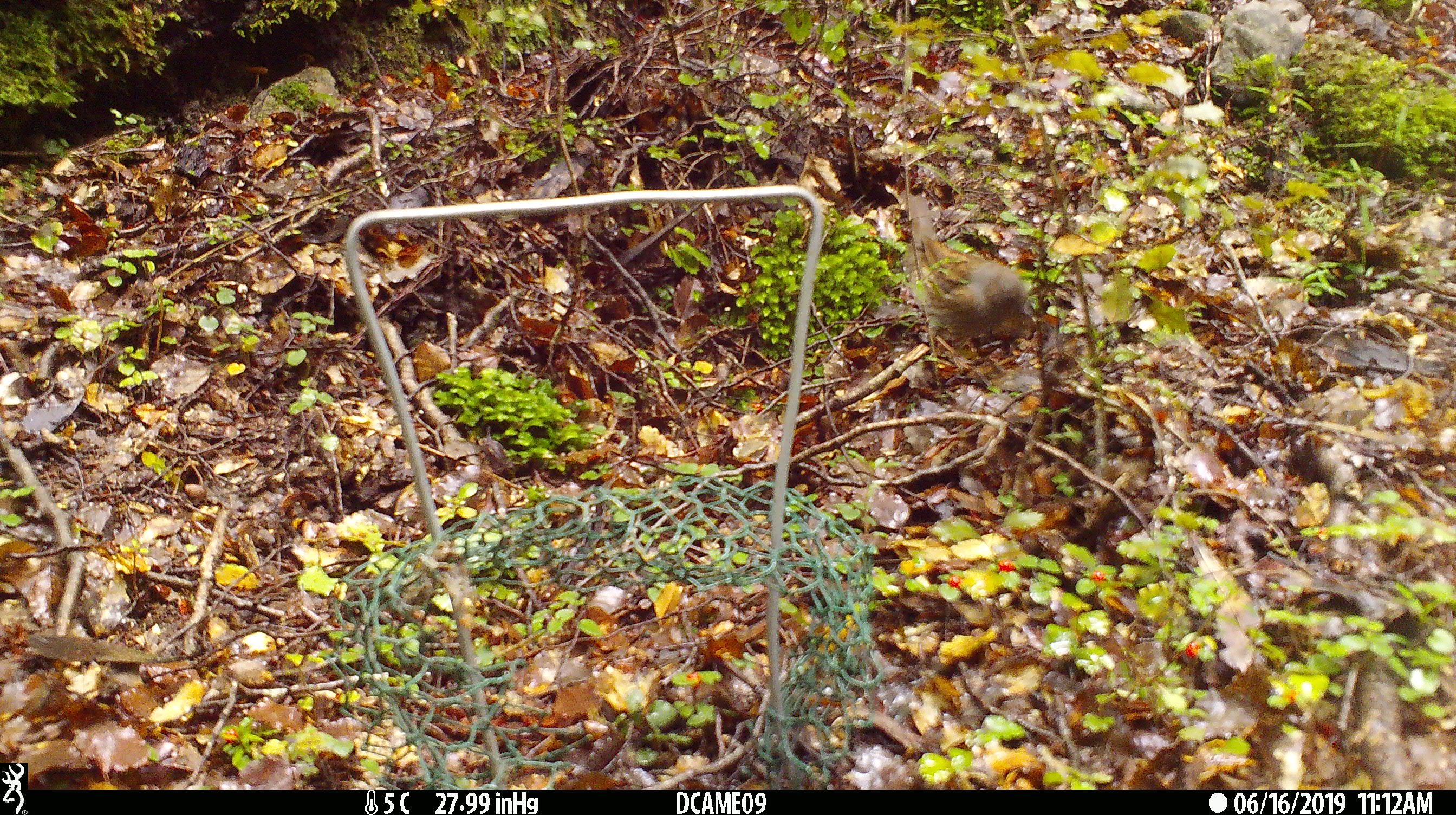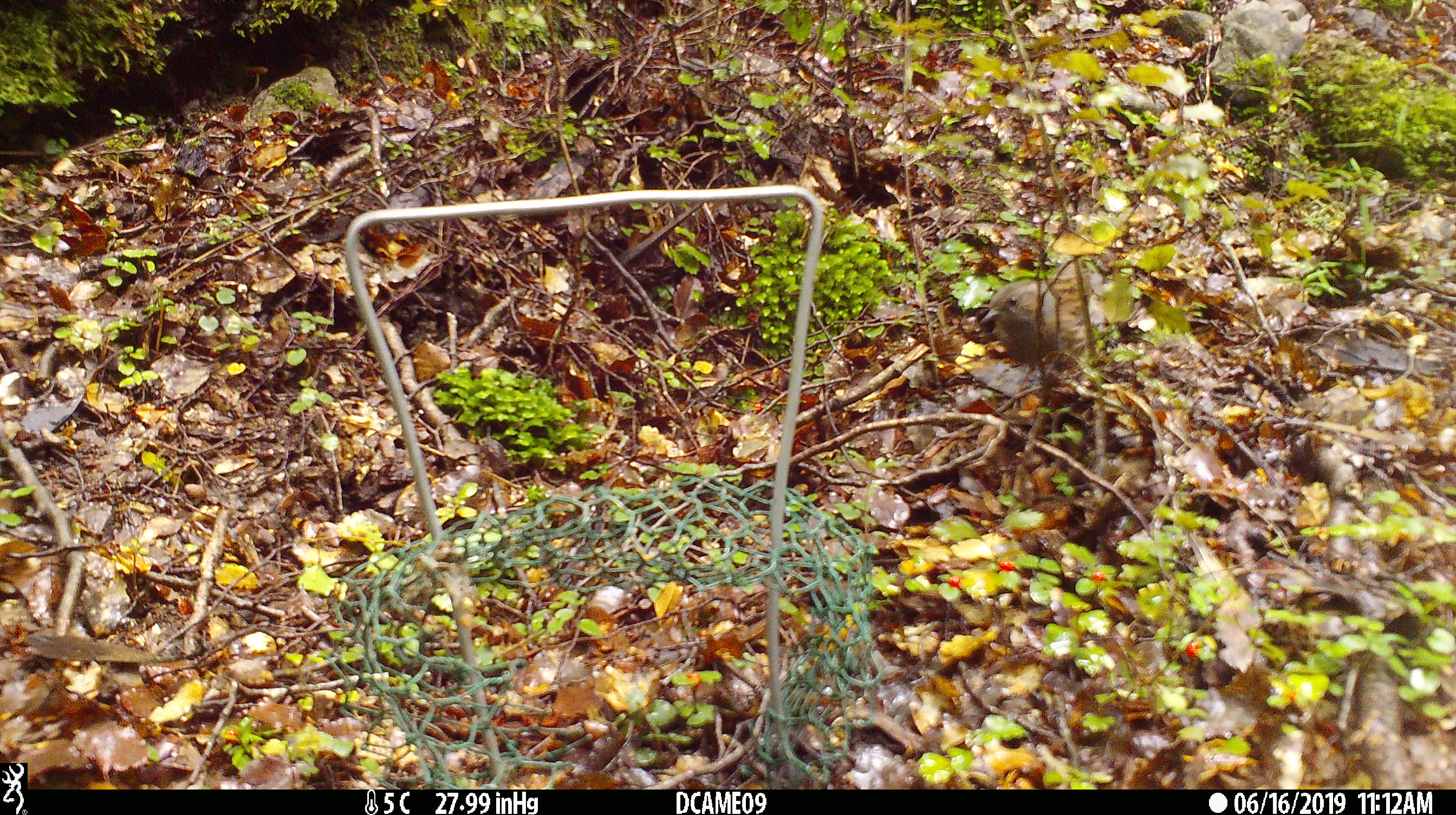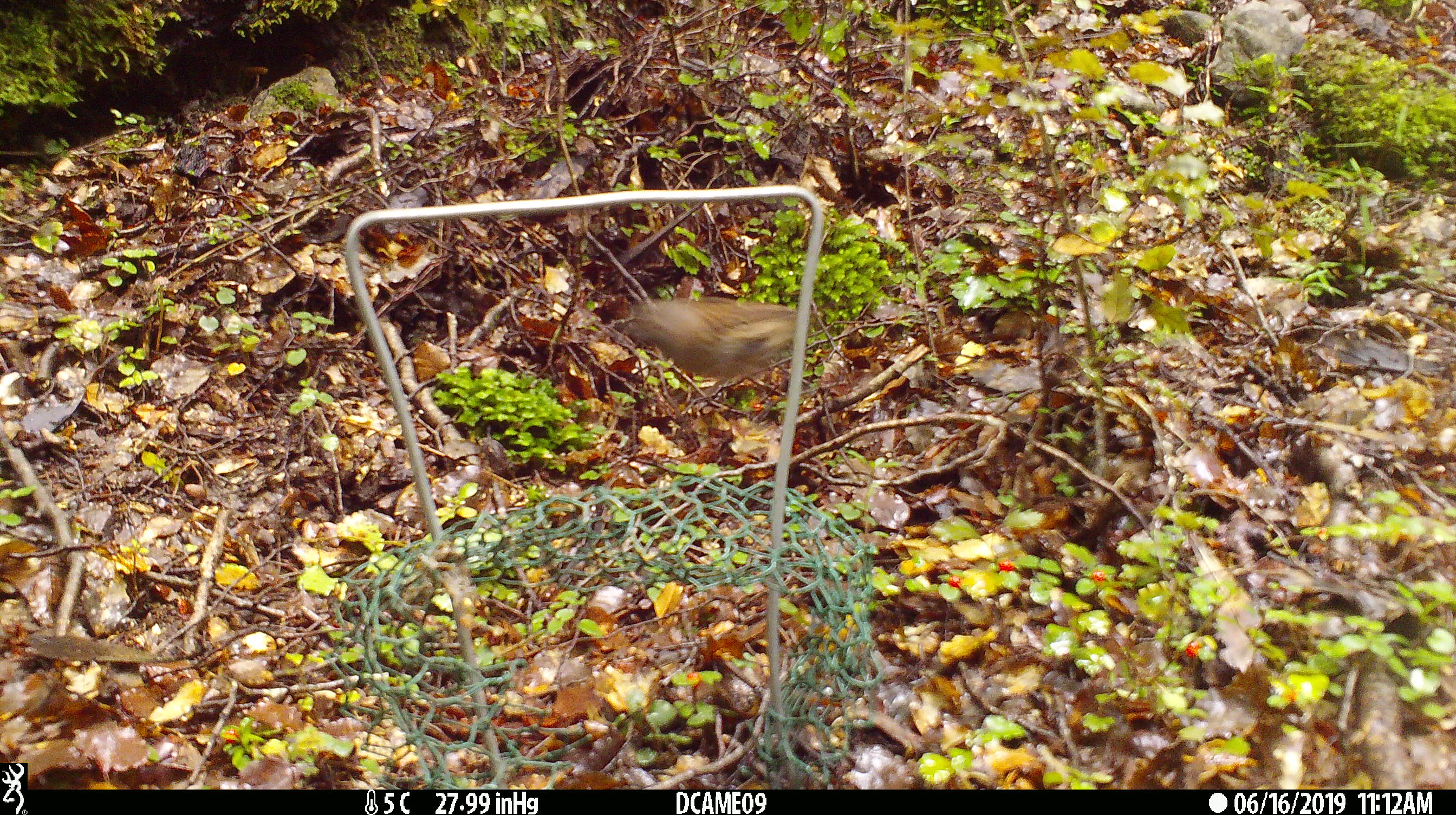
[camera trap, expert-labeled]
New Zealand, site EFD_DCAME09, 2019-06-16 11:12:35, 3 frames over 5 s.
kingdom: Animalia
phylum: Chordata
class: Aves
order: Passeriformes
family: Prunellidae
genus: Prunella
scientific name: Prunella modularis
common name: dunnock